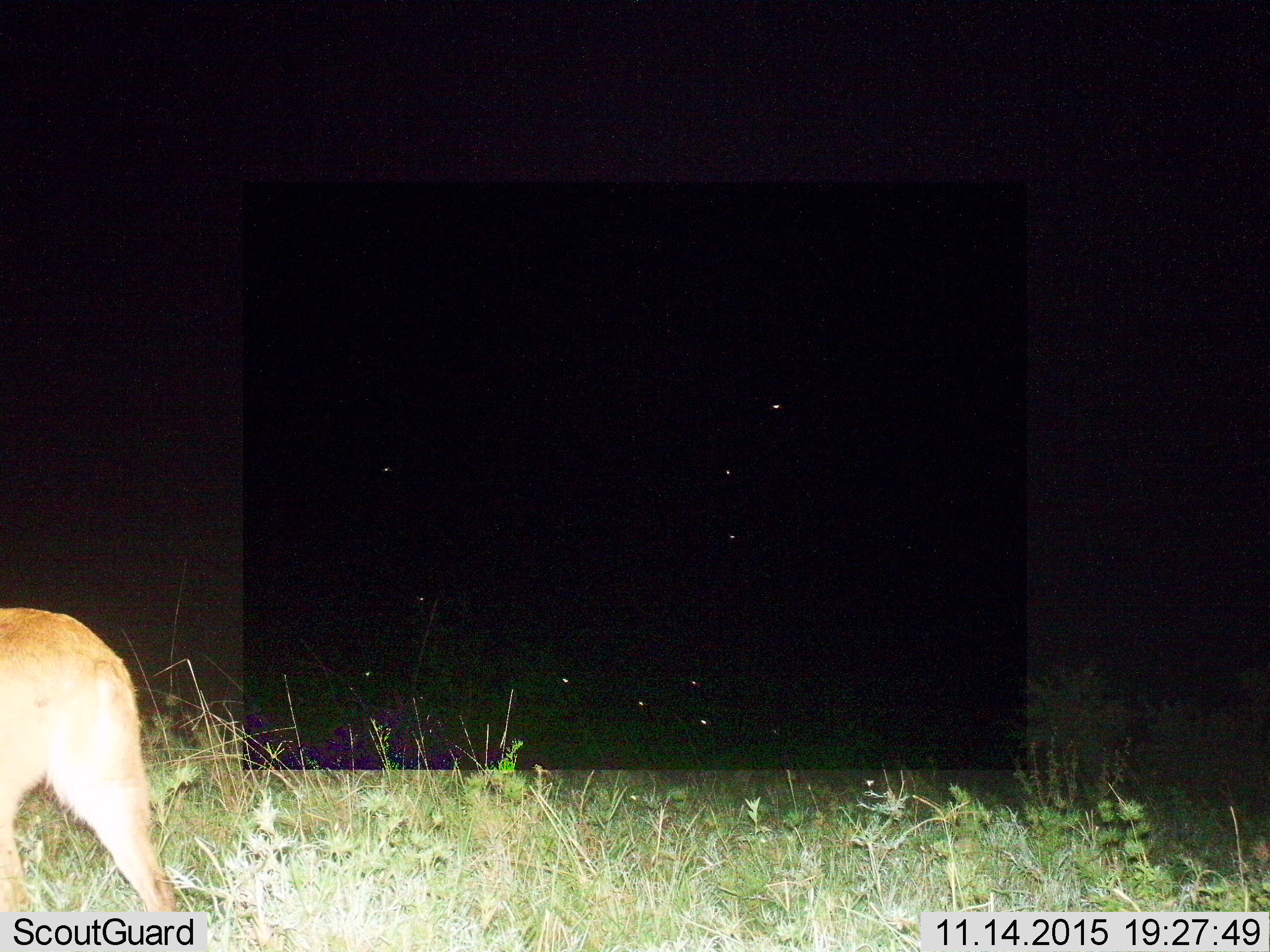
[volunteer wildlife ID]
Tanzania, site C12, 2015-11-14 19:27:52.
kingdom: Animalia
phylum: Chordata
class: Mammalia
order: Carnivora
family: Felidae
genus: Panthera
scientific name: Panthera leo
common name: lion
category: lionfemale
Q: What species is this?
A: Lionfemale (lion) (Panthera leo).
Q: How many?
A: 1.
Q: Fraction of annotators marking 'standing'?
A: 50%.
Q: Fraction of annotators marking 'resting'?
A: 0%.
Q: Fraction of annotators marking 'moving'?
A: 50%.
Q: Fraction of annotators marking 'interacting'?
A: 0%.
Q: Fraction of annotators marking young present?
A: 0%.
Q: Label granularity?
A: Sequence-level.